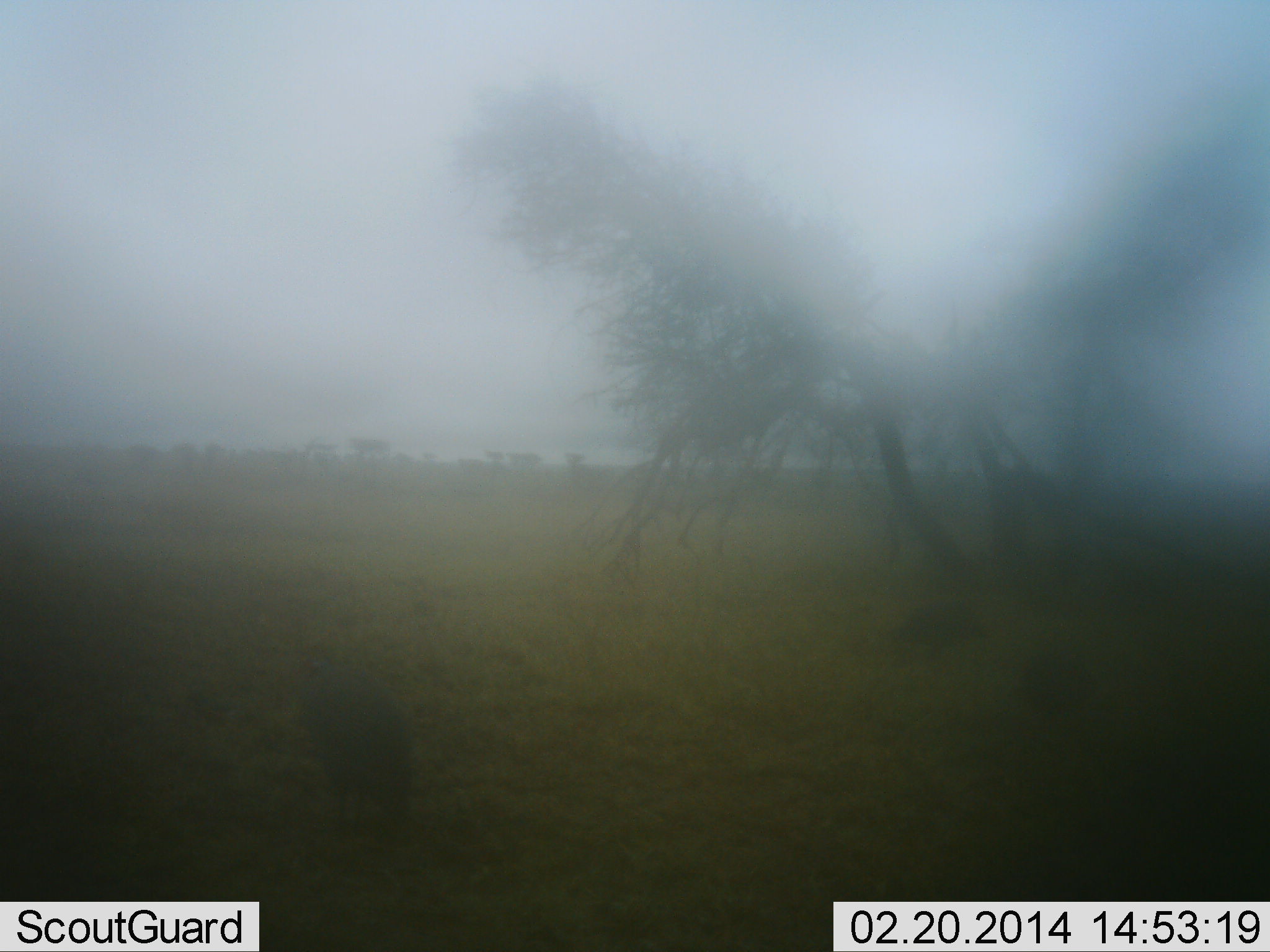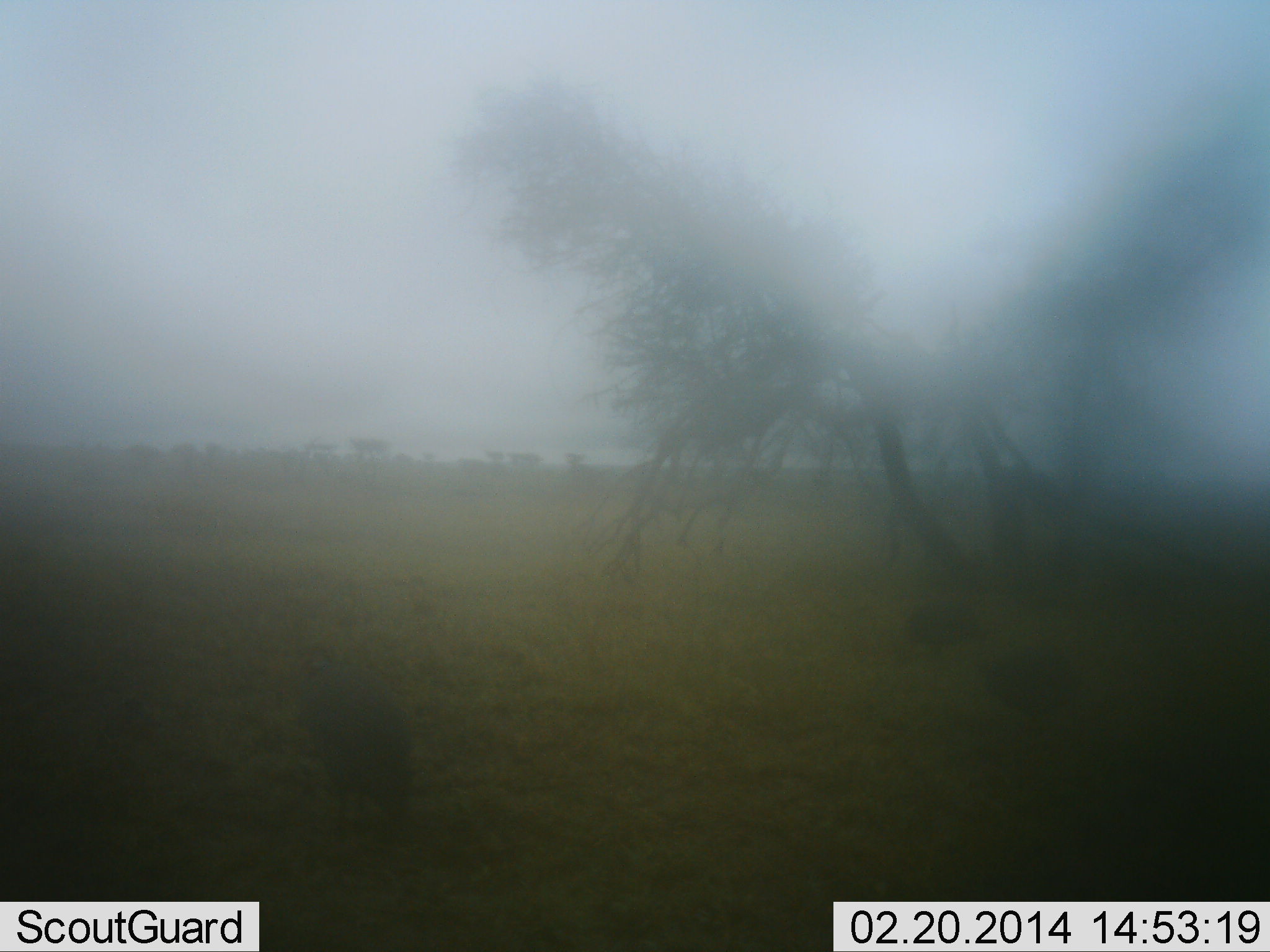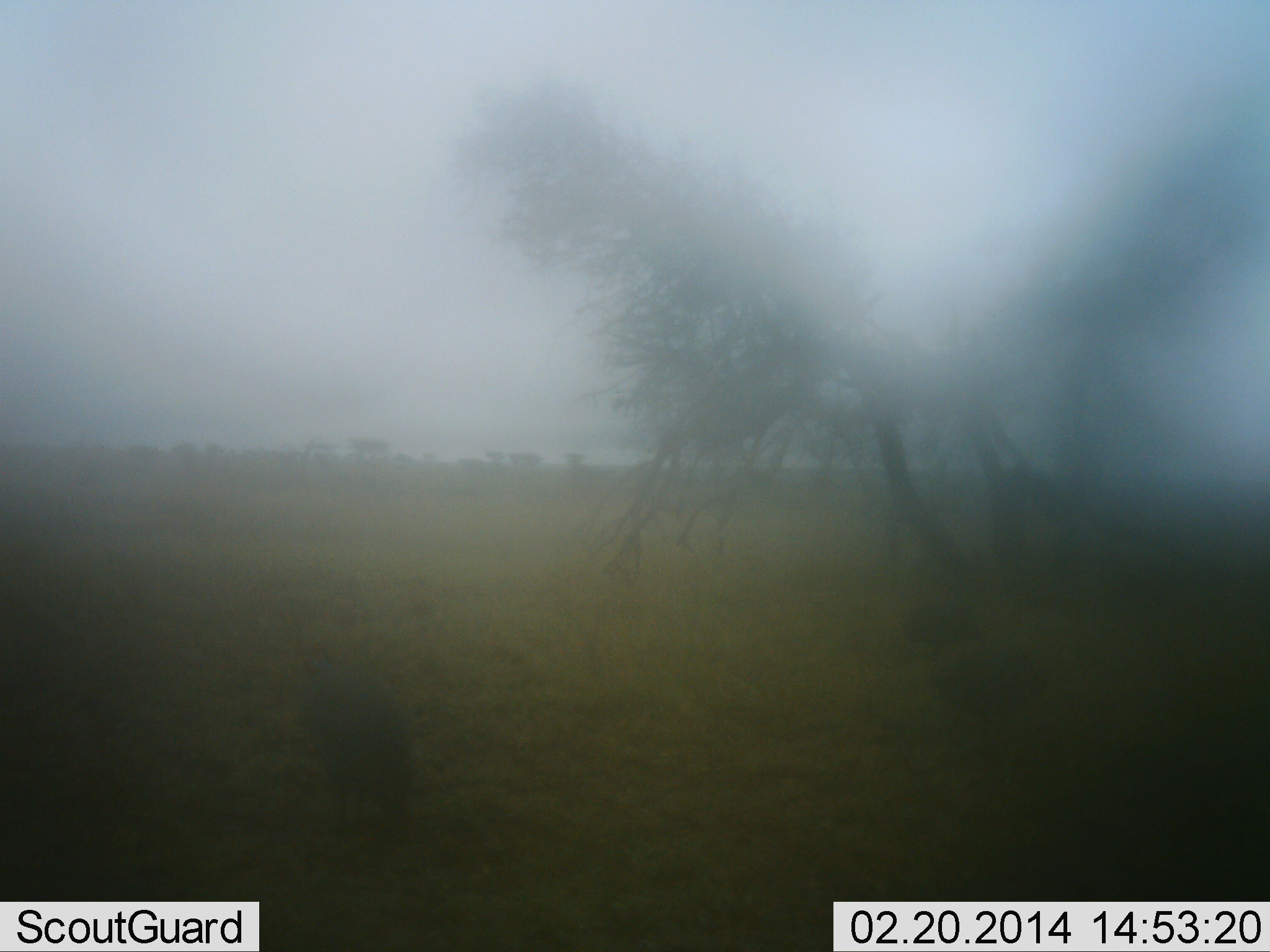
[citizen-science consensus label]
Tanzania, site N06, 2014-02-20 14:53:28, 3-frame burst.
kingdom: Animalia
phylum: Chordata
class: Aves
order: Galliformes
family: Numididae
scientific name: Numididae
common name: guinea fowl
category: guineafowl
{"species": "guineafowl (guinea fowl) (Numididae)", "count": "3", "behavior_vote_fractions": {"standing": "27%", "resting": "0%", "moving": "64%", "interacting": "0%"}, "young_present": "0%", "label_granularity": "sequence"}